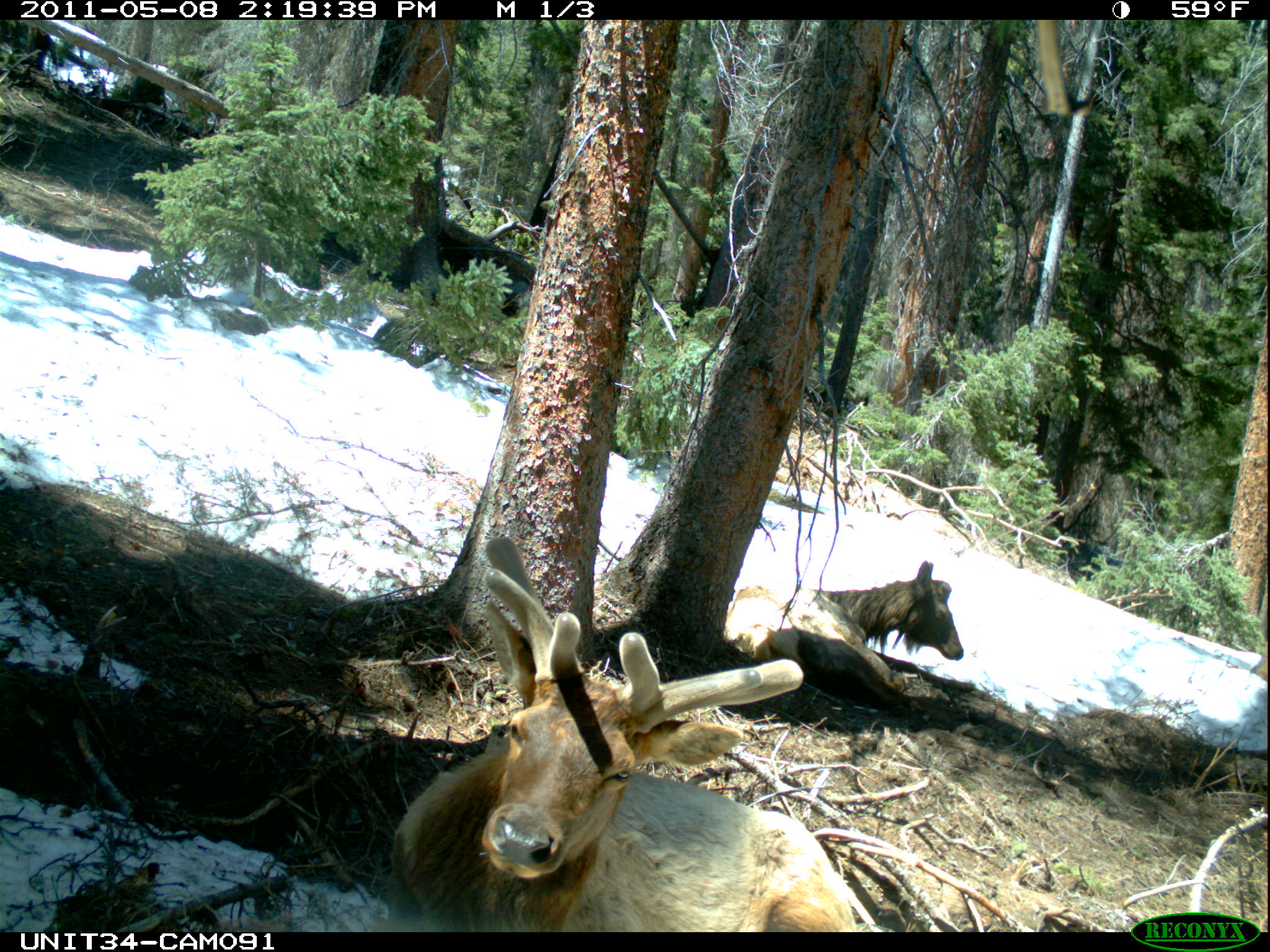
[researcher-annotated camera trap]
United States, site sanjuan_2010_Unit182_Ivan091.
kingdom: Animalia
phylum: Chordata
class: Mammalia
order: Artiodactyla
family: Cervidae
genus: Cervus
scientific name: Cervus elaphus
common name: red deer